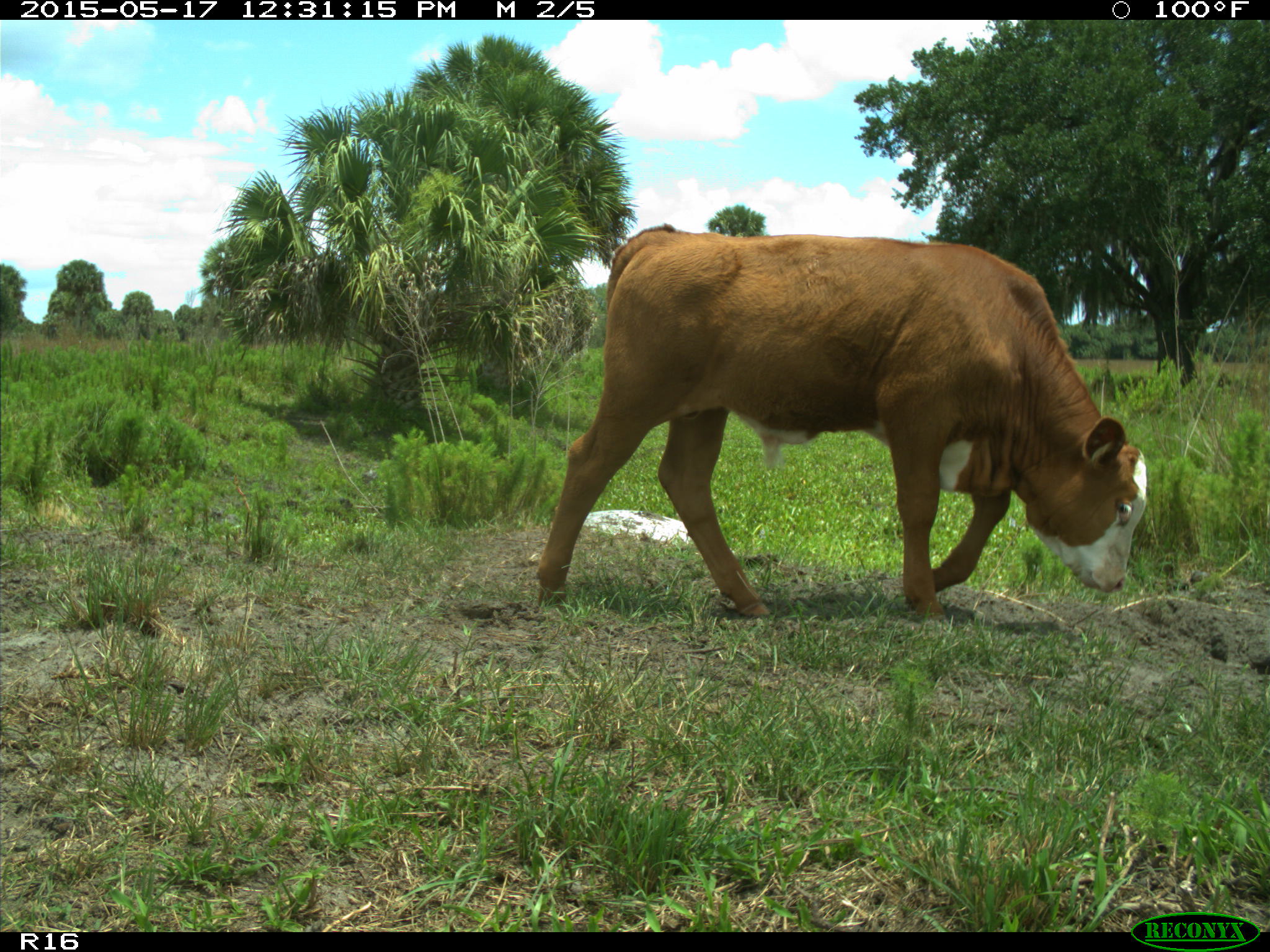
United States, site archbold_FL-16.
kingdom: Animalia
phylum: Chordata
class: Mammalia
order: Artiodactyla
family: Bovidae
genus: Bos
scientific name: Bos taurus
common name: domestic cow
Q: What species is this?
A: Bos taurus (domestic cow).